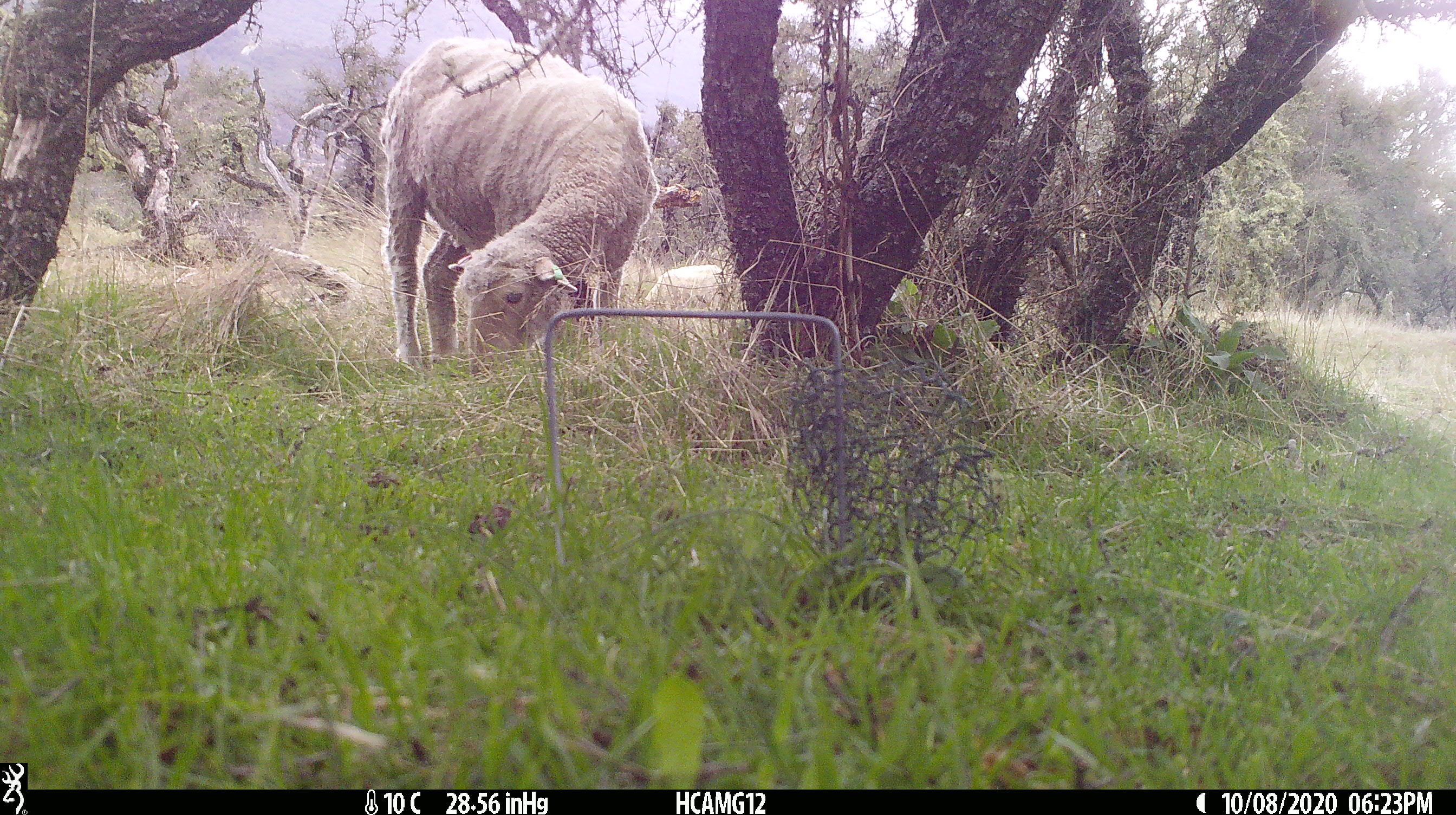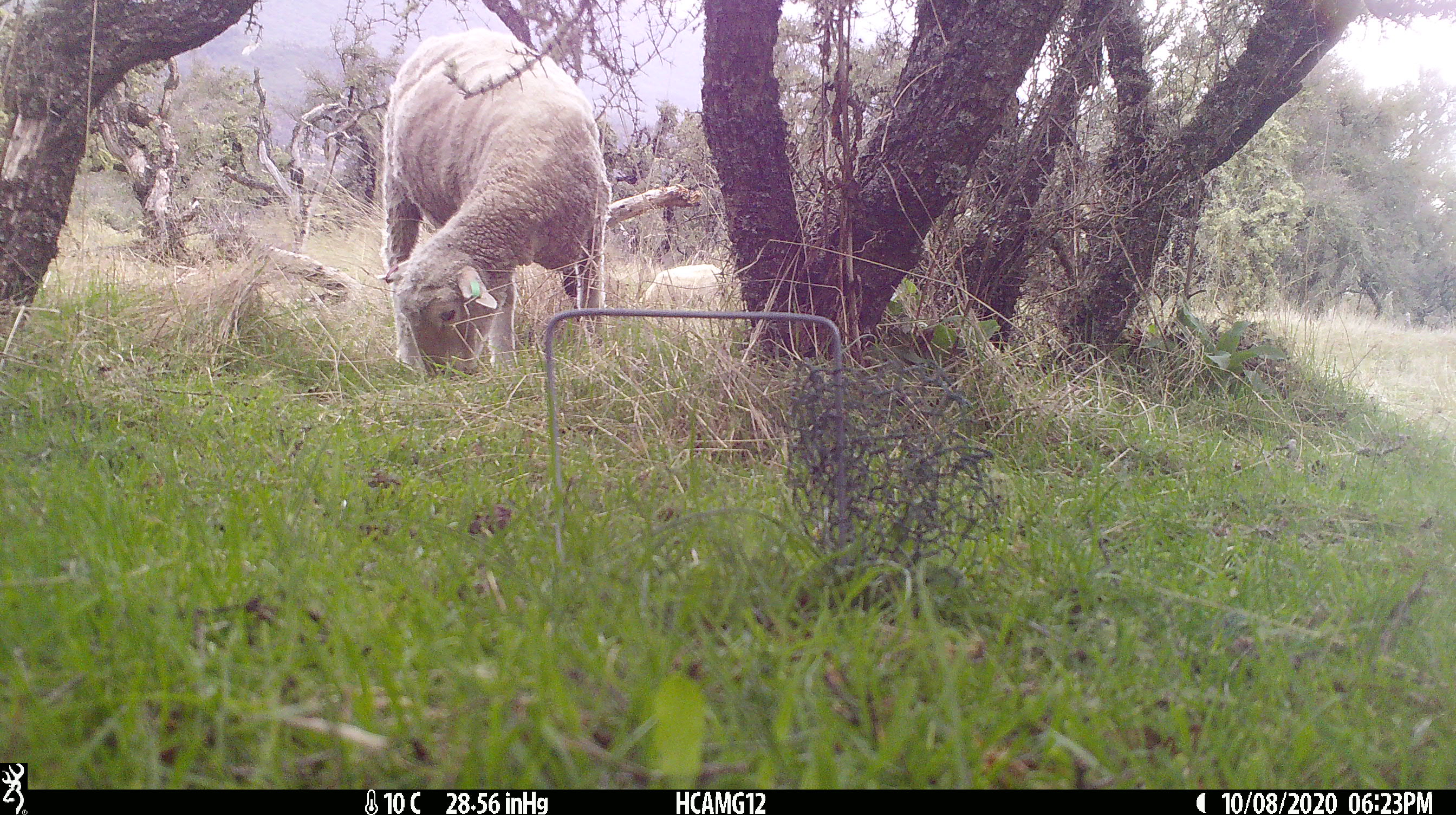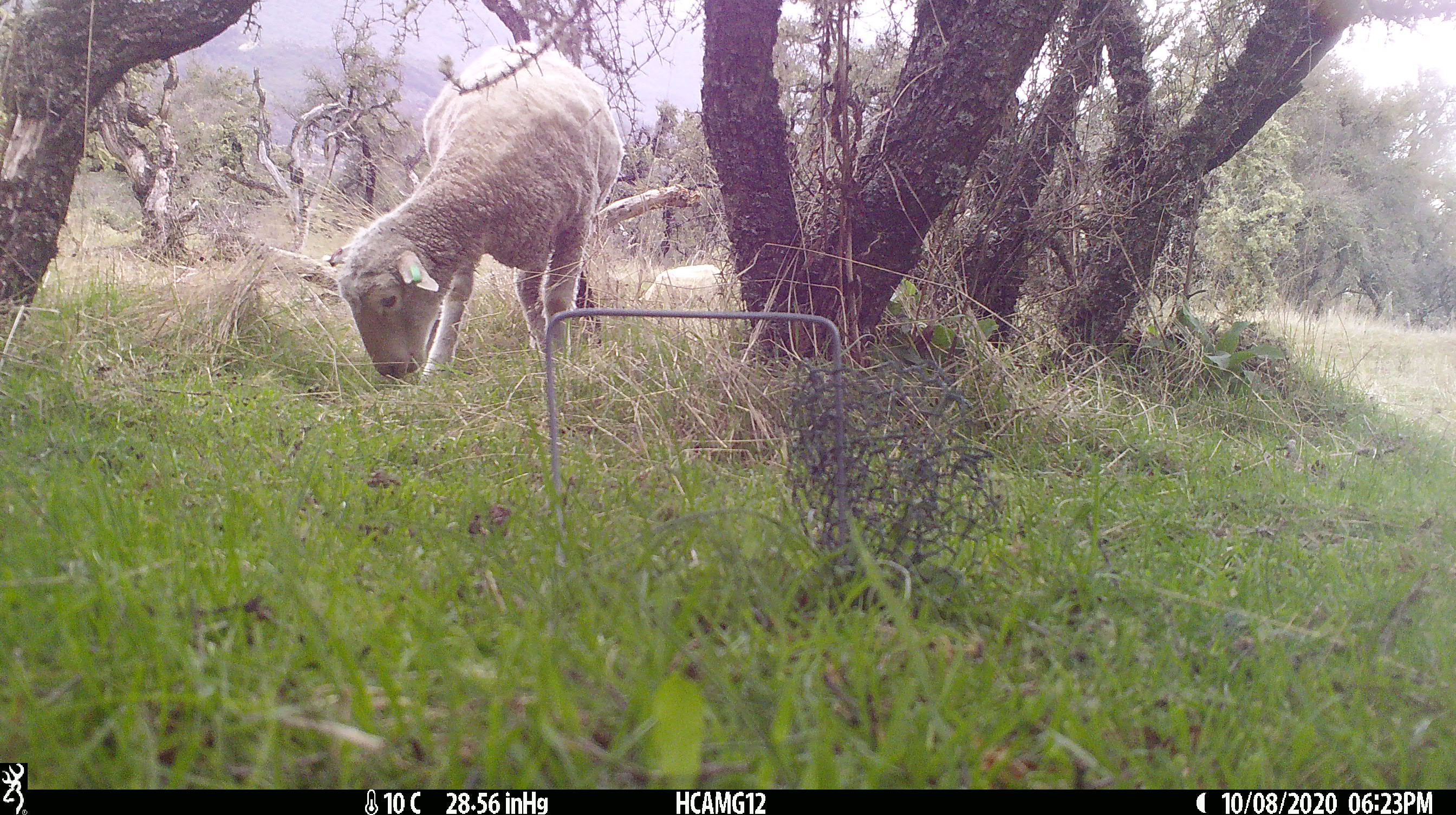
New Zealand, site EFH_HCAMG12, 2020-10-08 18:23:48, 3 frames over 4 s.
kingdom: Animalia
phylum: Chordata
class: Mammalia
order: Artiodactyla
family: Bovidae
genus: Ovis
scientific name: Ovis aries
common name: domestic sheep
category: sheep